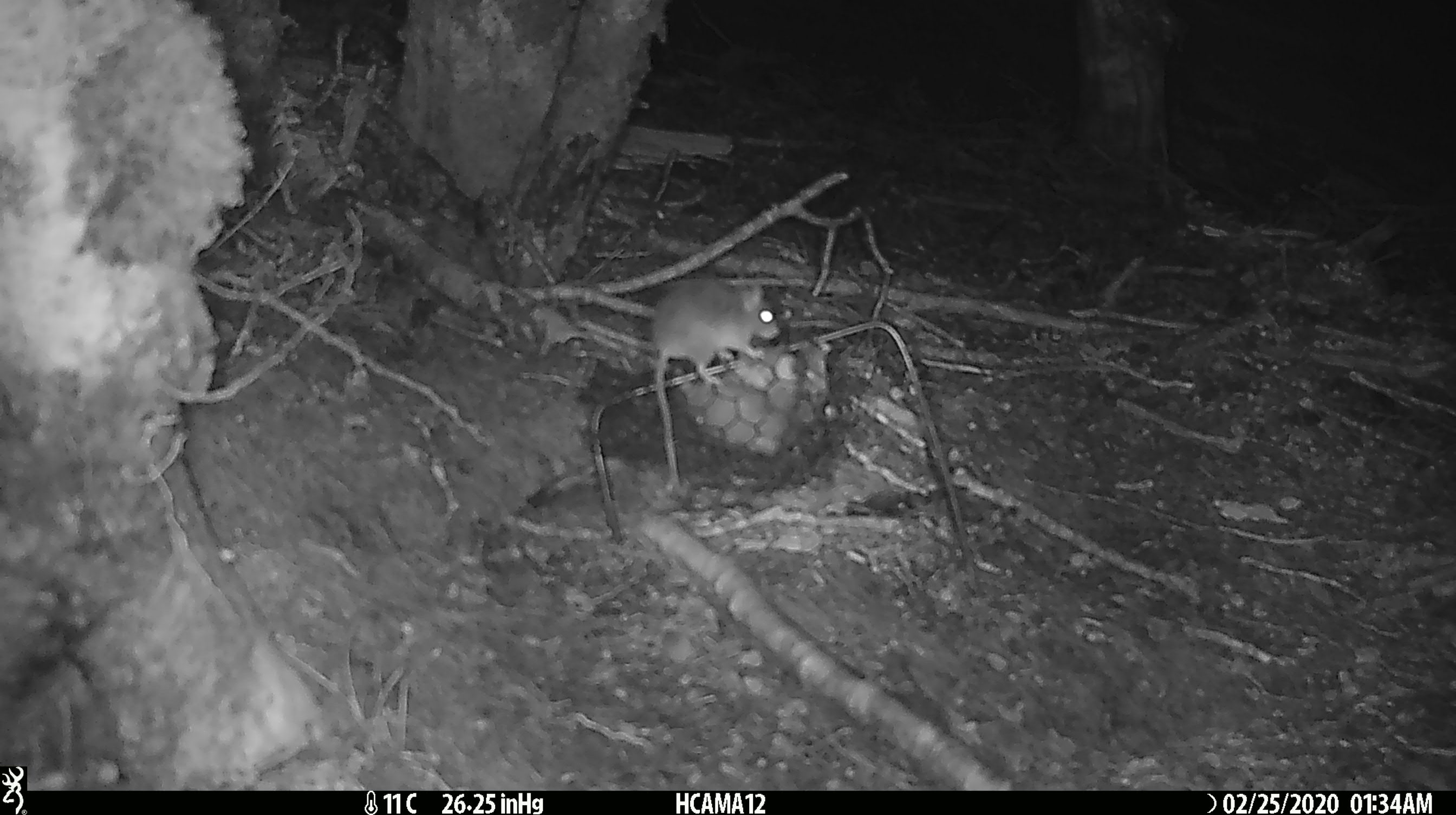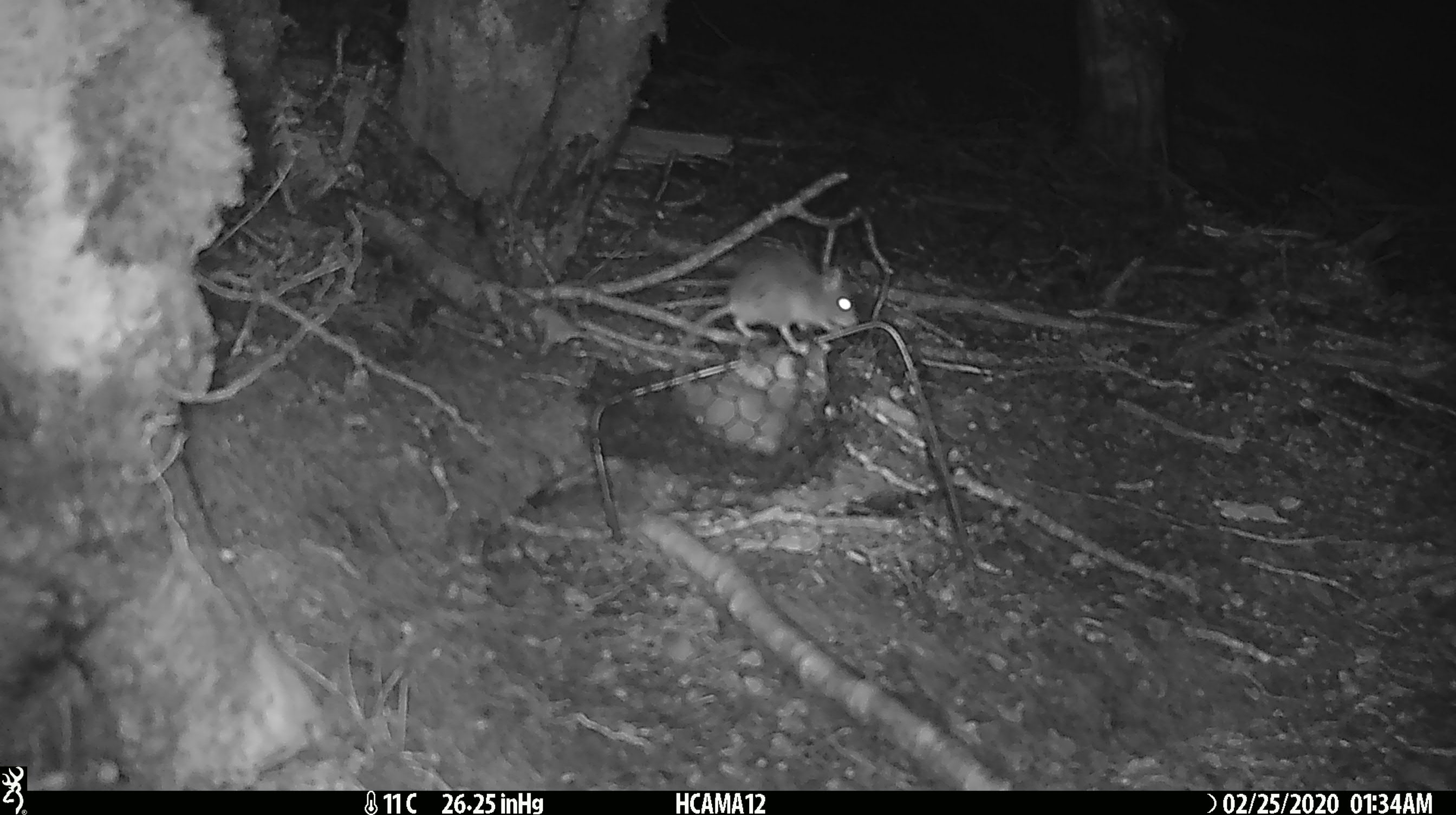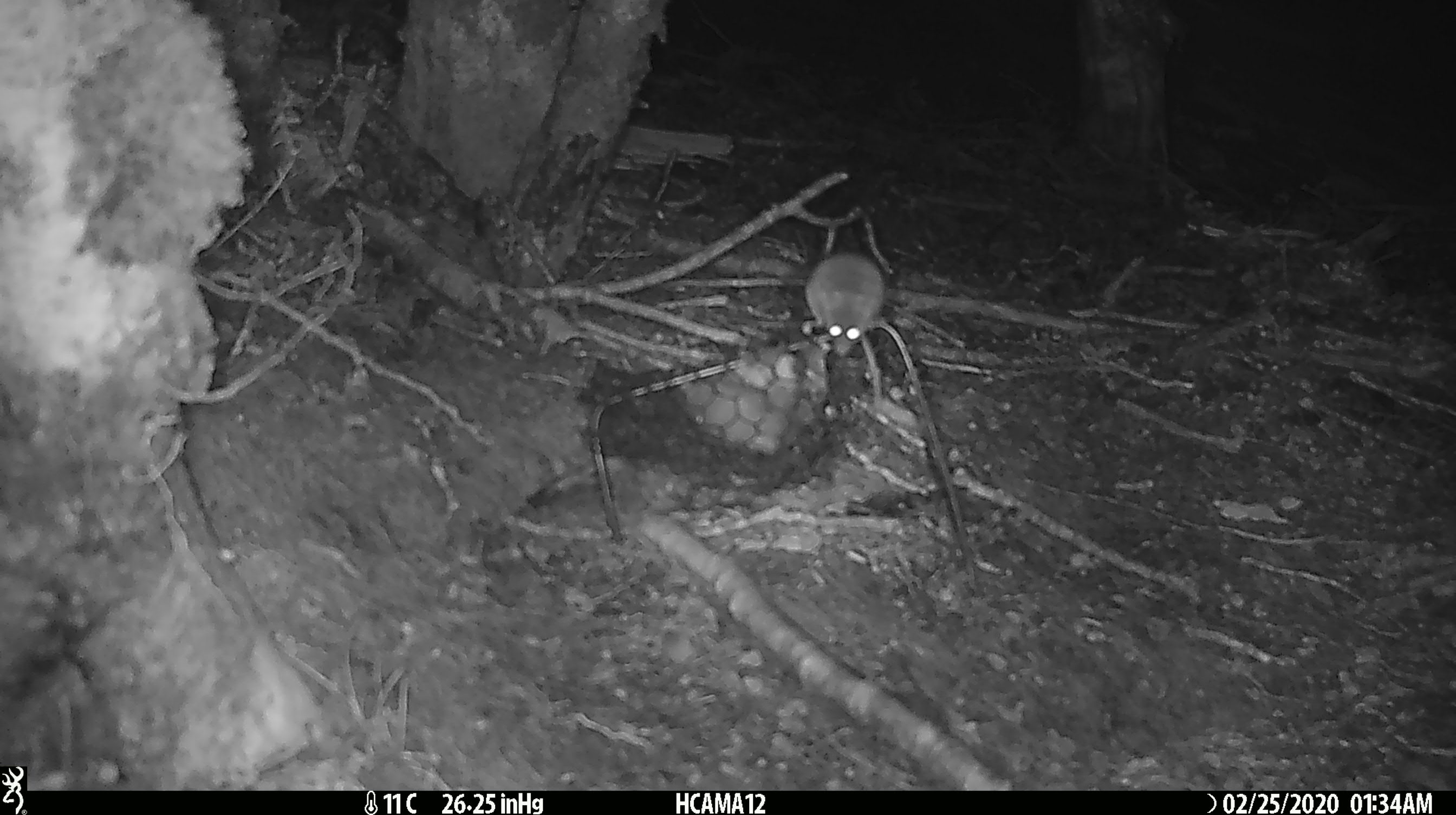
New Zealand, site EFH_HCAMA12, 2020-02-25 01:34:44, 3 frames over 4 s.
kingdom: Animalia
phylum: Chordata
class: Mammalia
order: Rodentia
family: Muridae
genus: Mus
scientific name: Mus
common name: mouse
Mouse (Mus).